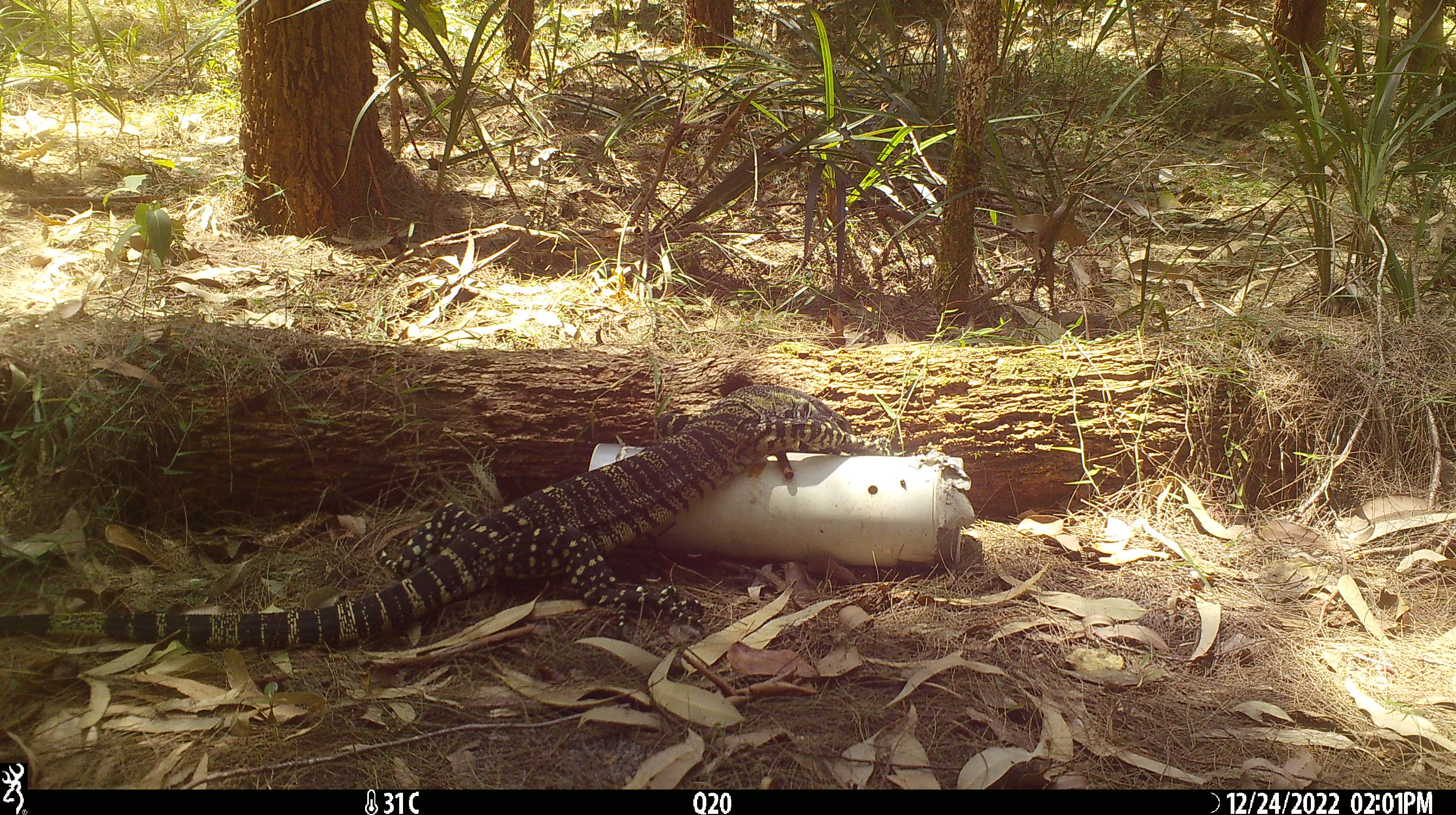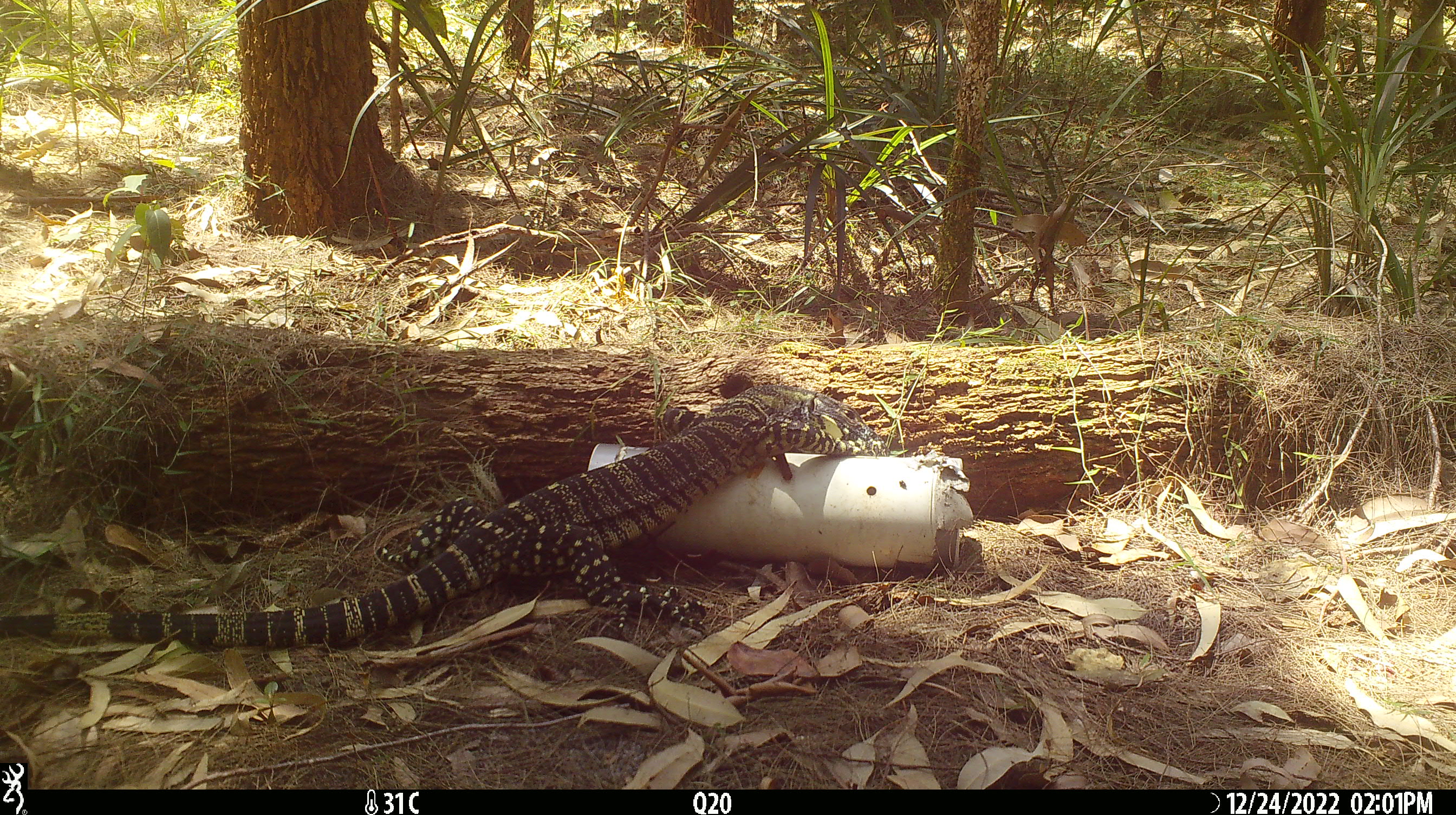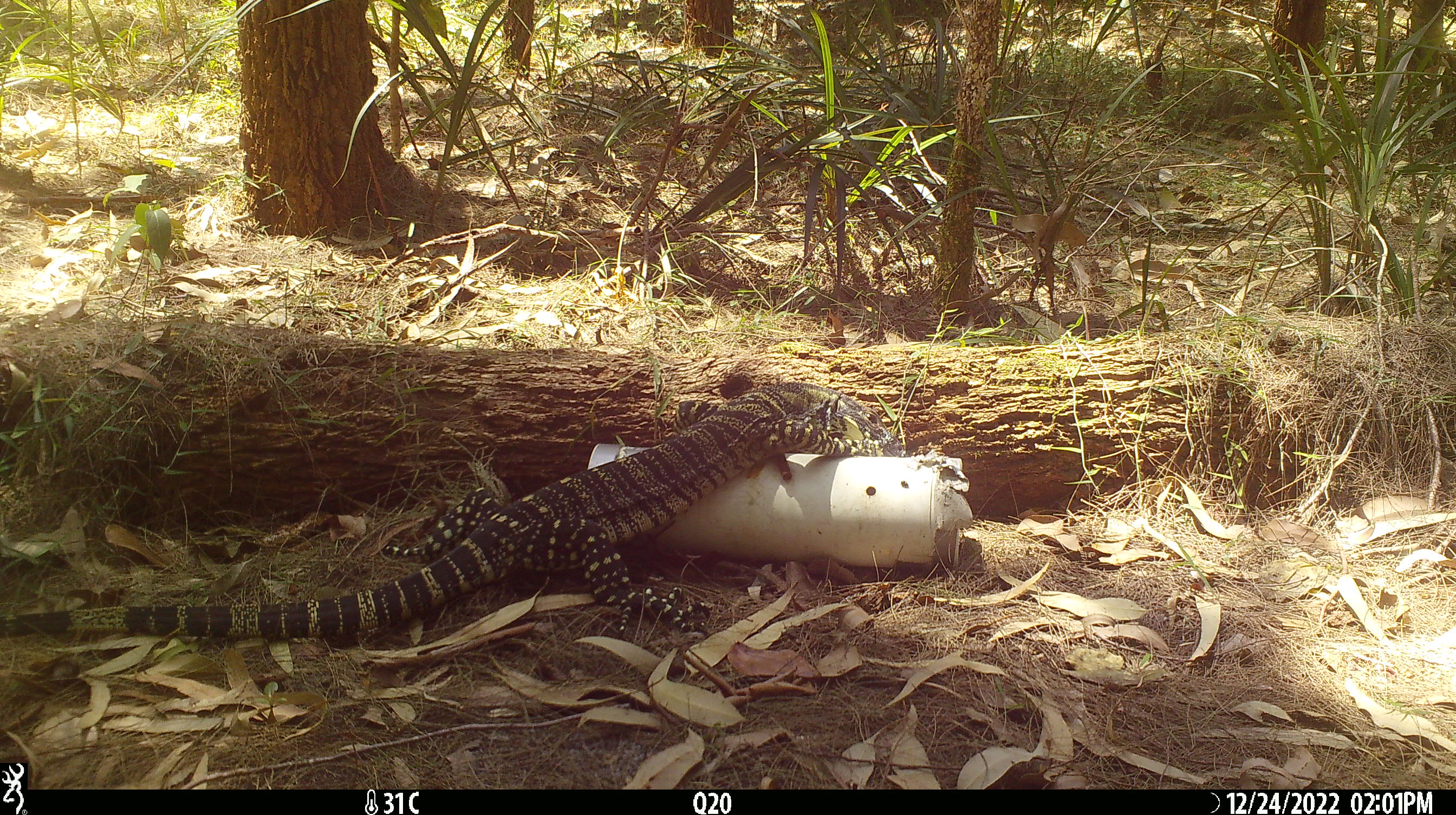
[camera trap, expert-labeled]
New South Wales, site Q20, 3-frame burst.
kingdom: Animalia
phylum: Chordata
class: Reptilia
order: Squamata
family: Varanidae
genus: Varanus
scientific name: Varanus varius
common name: lace monitor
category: goanna